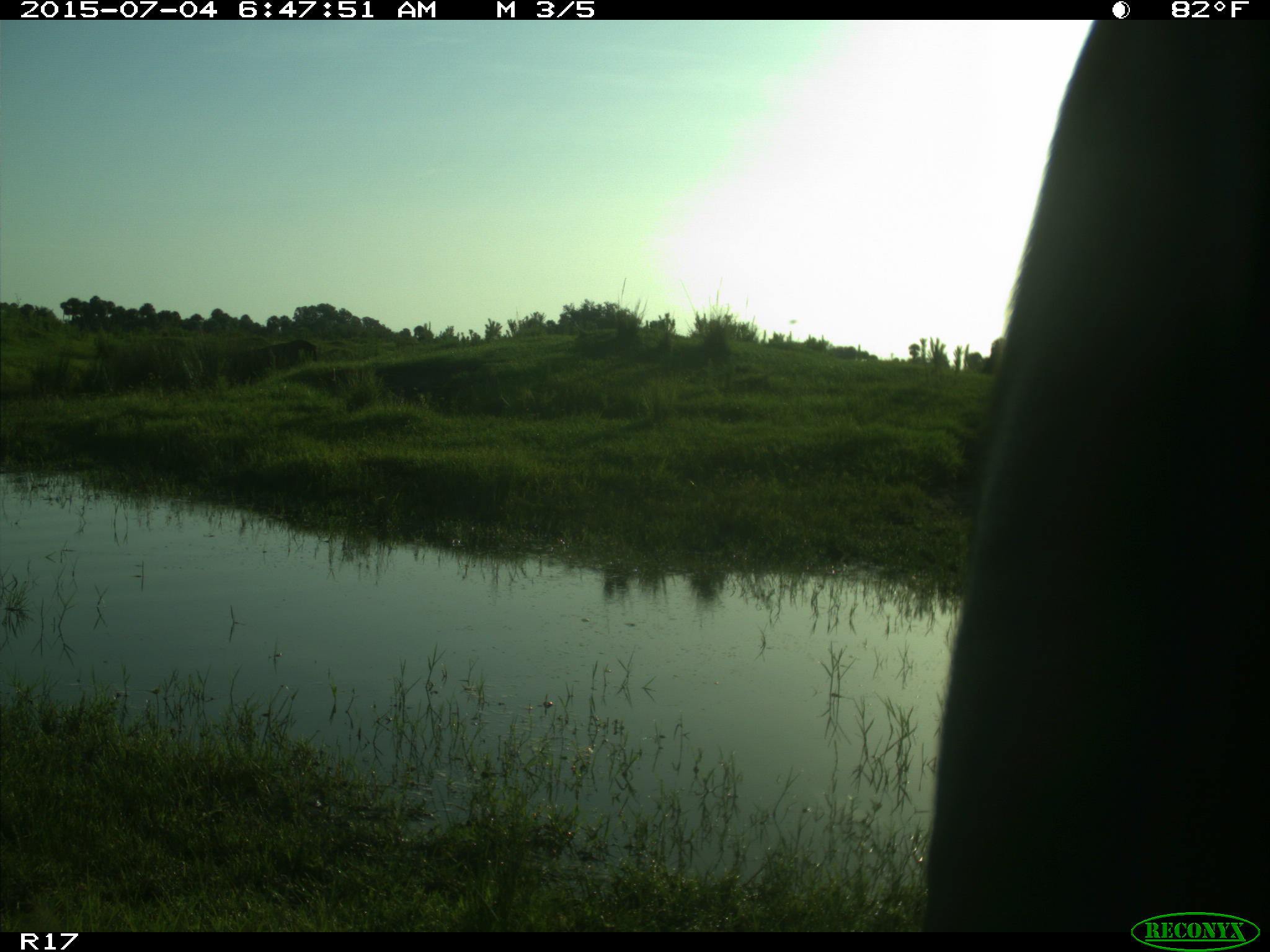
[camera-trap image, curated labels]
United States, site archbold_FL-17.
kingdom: Animalia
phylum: Chordata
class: Mammalia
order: Artiodactyla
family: Bovidae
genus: Bos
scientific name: Bos taurus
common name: domestic cow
Bos taurus (domestic cow).